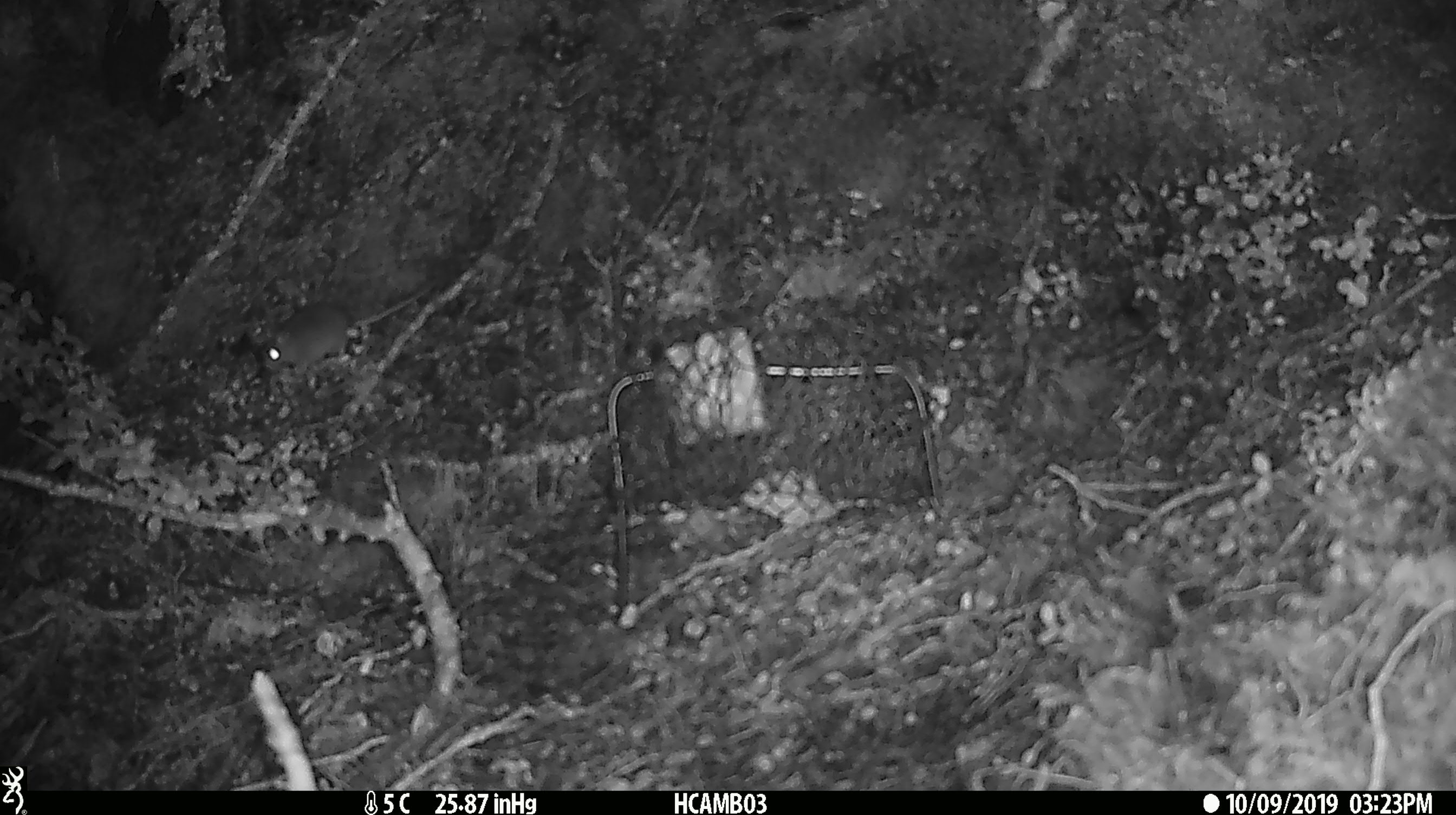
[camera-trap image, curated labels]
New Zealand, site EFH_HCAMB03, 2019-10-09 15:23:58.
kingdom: Animalia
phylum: Chordata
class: Mammalia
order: Rodentia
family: Muridae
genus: Mus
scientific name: Mus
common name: mouse